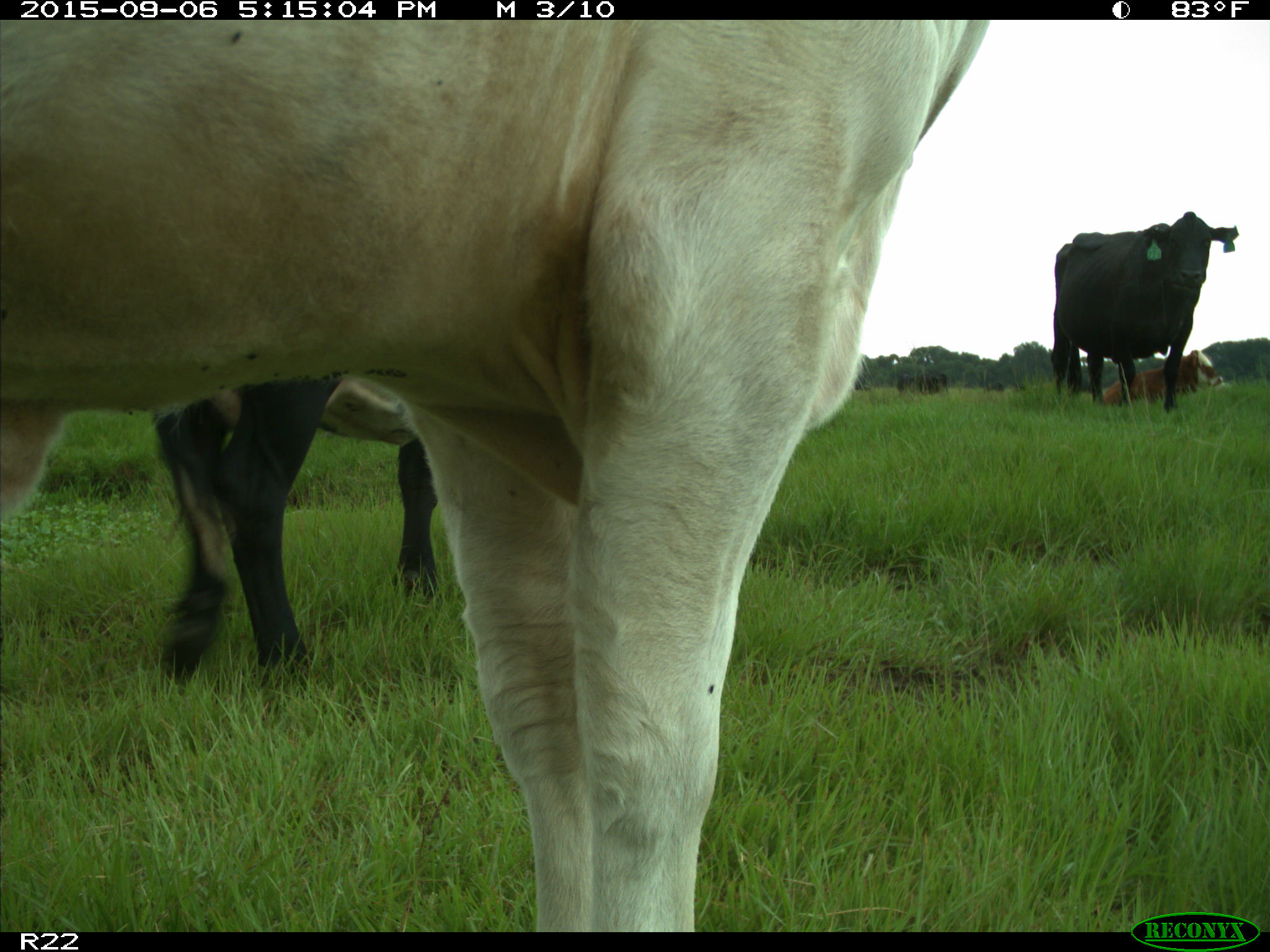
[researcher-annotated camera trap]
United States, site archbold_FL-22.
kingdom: Animalia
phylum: Chordata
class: Mammalia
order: Artiodactyla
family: Bovidae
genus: Bos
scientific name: Bos taurus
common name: domestic cow